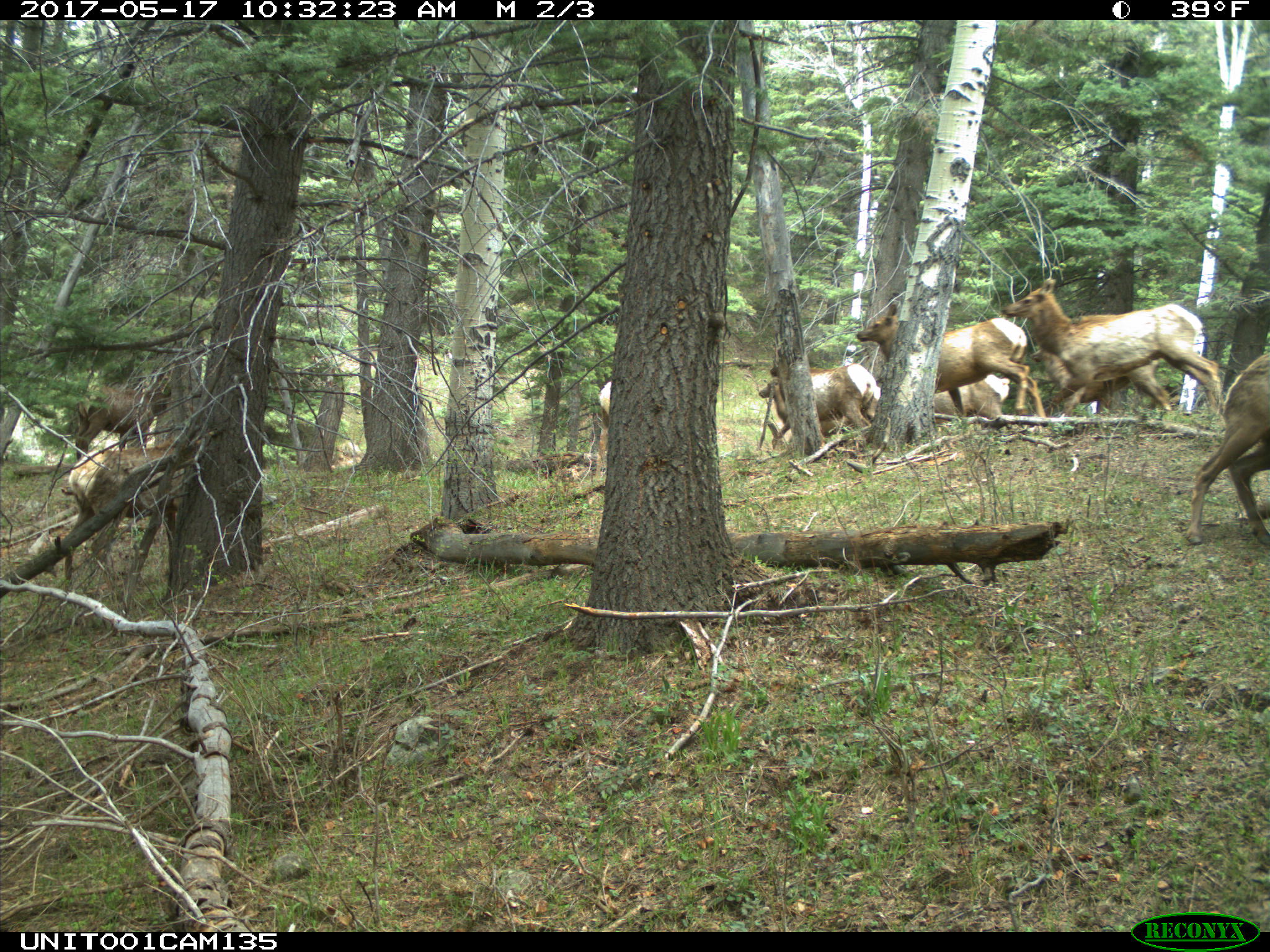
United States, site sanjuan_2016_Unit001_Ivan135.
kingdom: Animalia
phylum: Chordata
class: Mammalia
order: Artiodactyla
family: Cervidae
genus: Cervus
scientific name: Cervus elaphus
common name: red deer